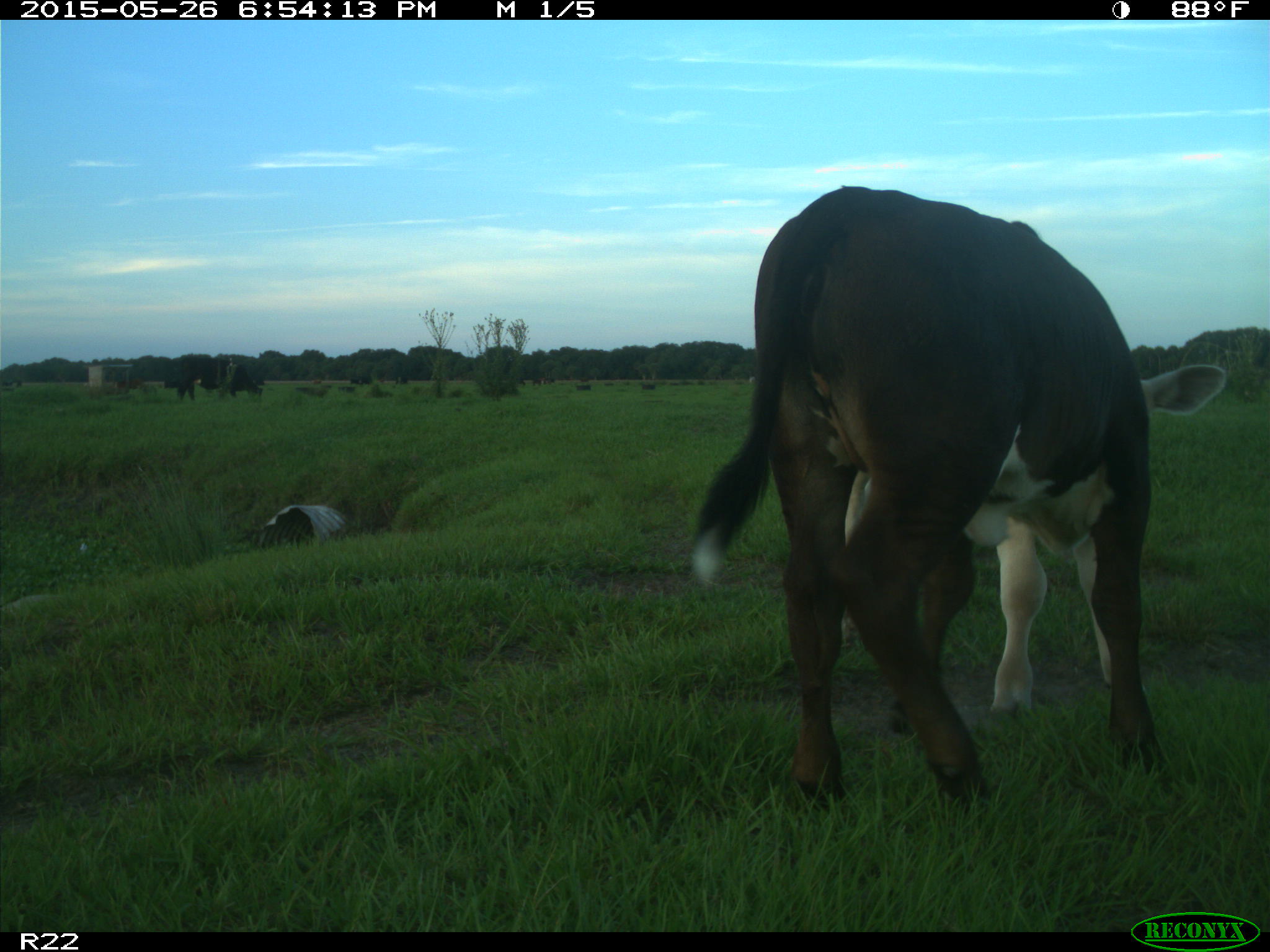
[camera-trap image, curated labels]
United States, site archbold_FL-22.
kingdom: Animalia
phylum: Chordata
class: Mammalia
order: Artiodactyla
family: Bovidae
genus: Bos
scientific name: Bos taurus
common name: domestic cow